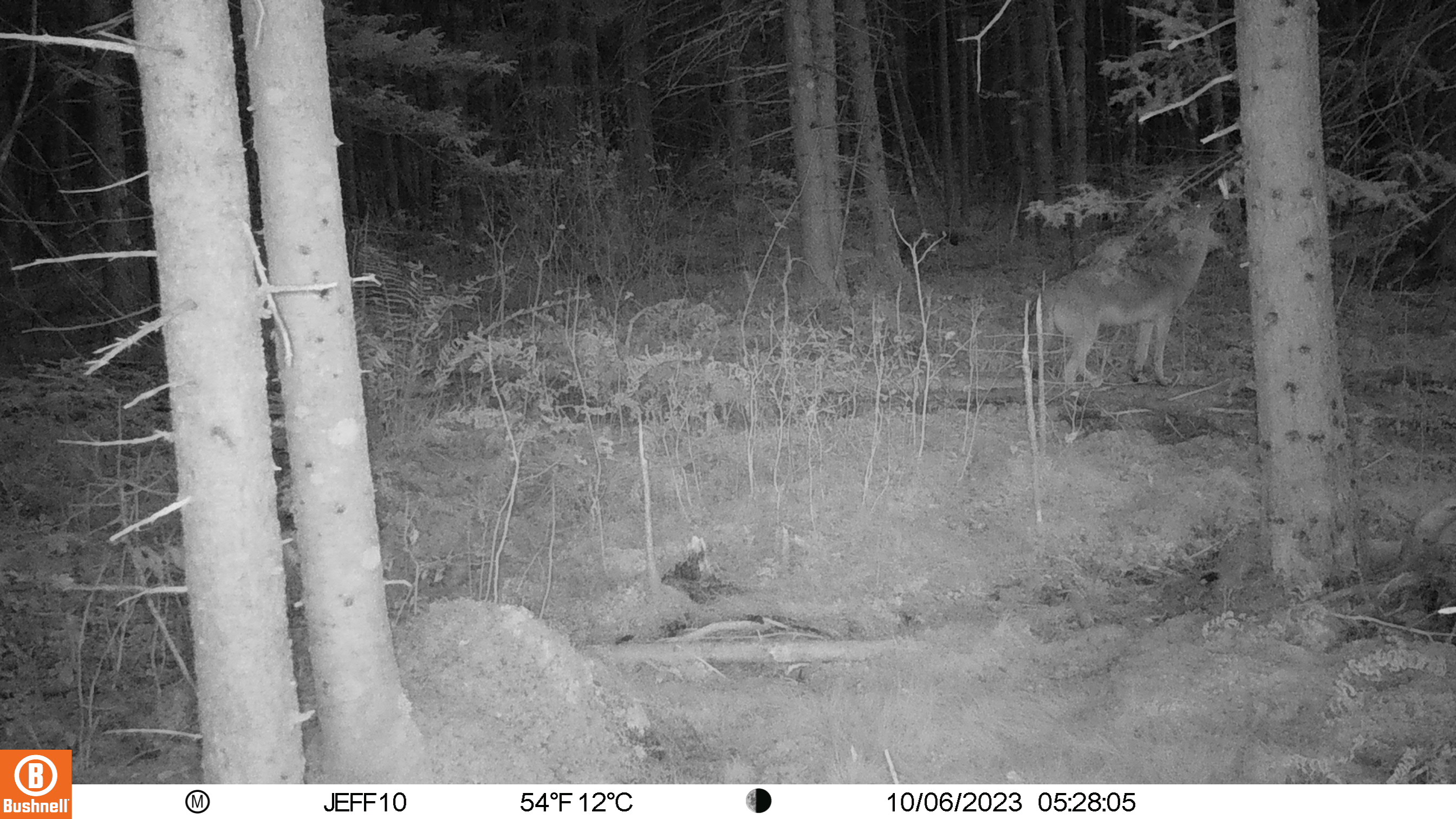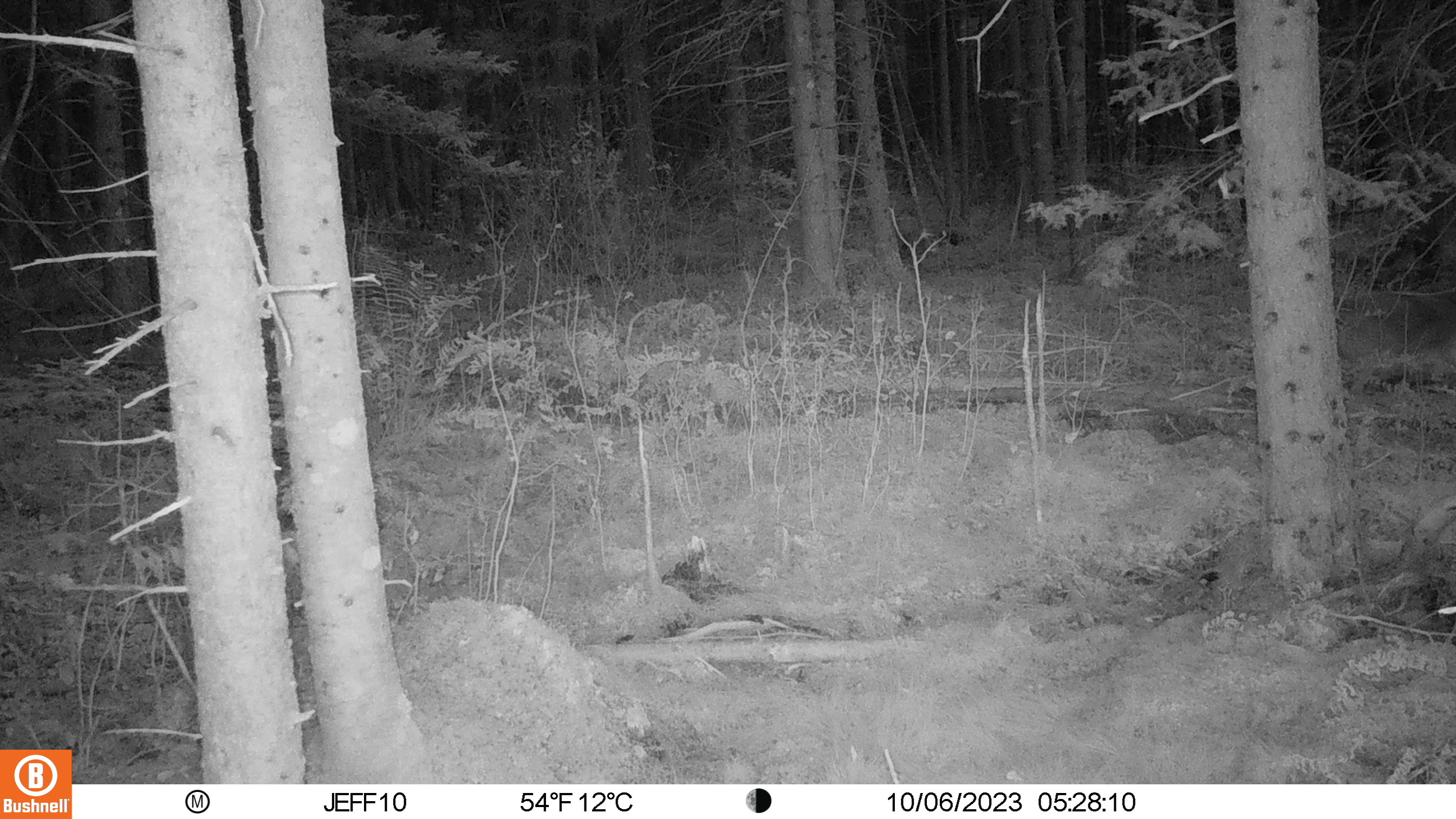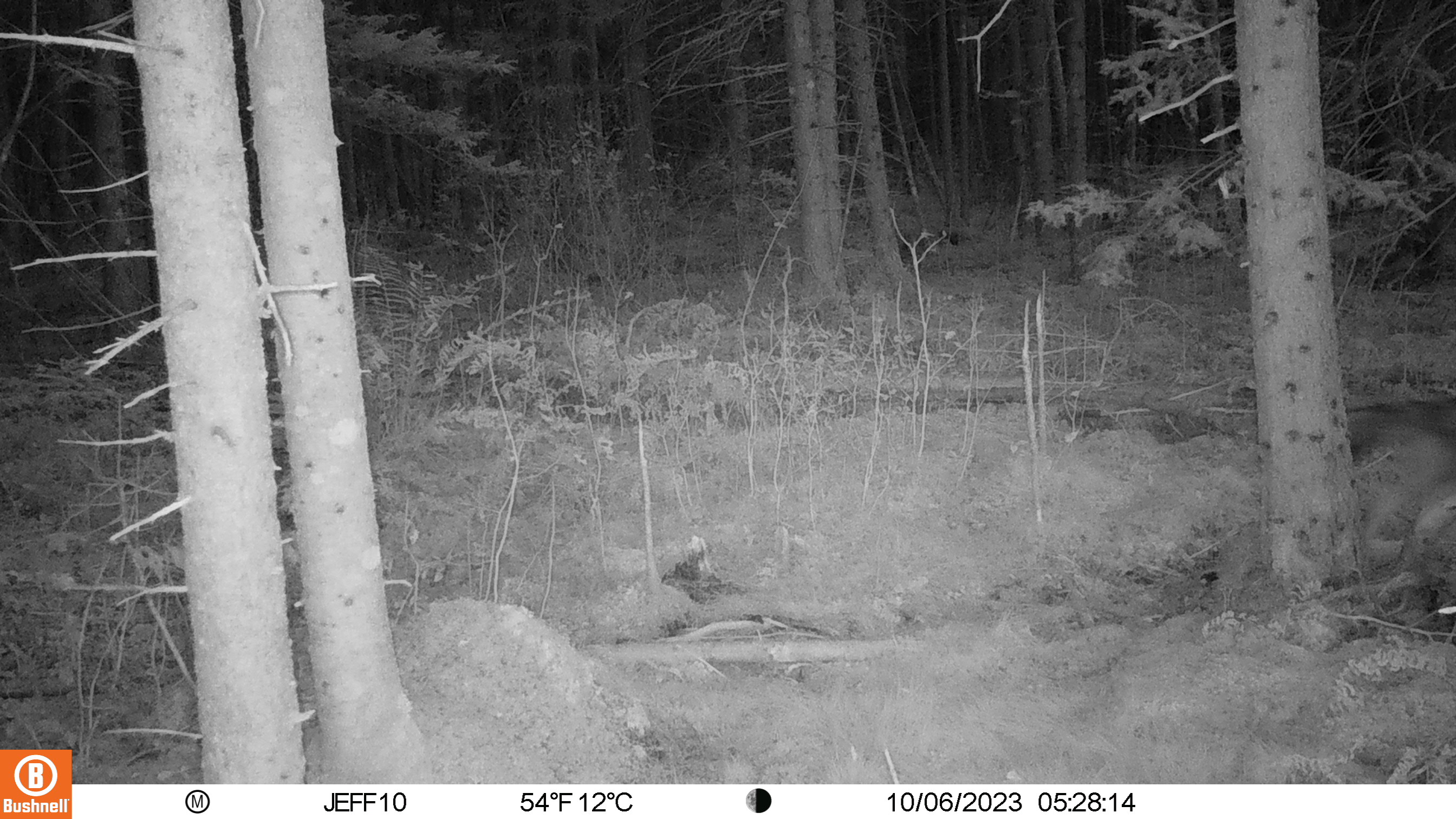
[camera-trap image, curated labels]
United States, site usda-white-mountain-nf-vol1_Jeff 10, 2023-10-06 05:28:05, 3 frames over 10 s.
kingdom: Animalia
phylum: Chordata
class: Mammalia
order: Carnivora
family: Canidae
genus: Canis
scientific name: Canis latrans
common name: coyote